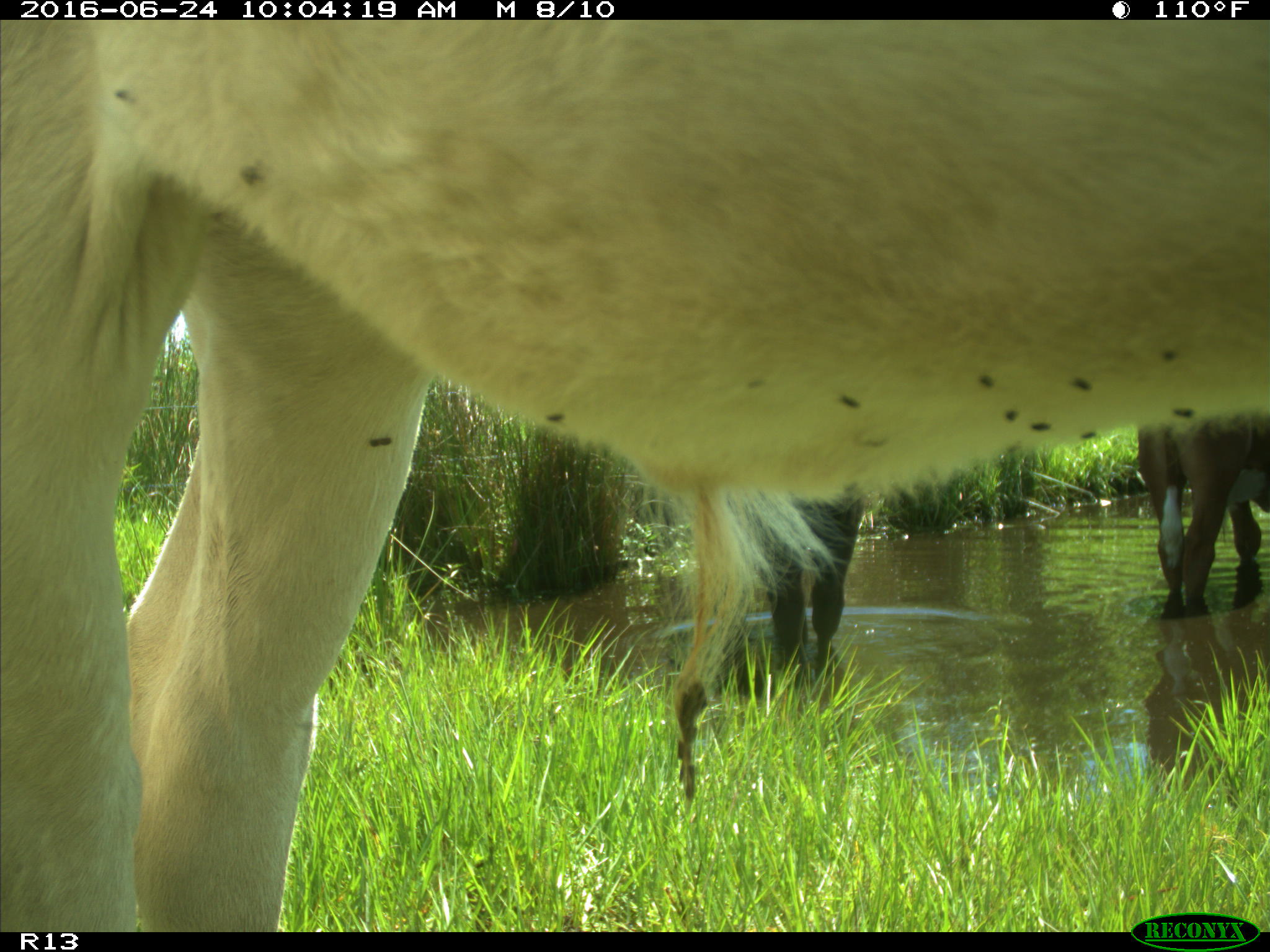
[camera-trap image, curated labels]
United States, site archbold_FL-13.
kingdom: Animalia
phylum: Chordata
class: Mammalia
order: Artiodactyla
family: Bovidae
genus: Bos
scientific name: Bos taurus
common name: domestic cow